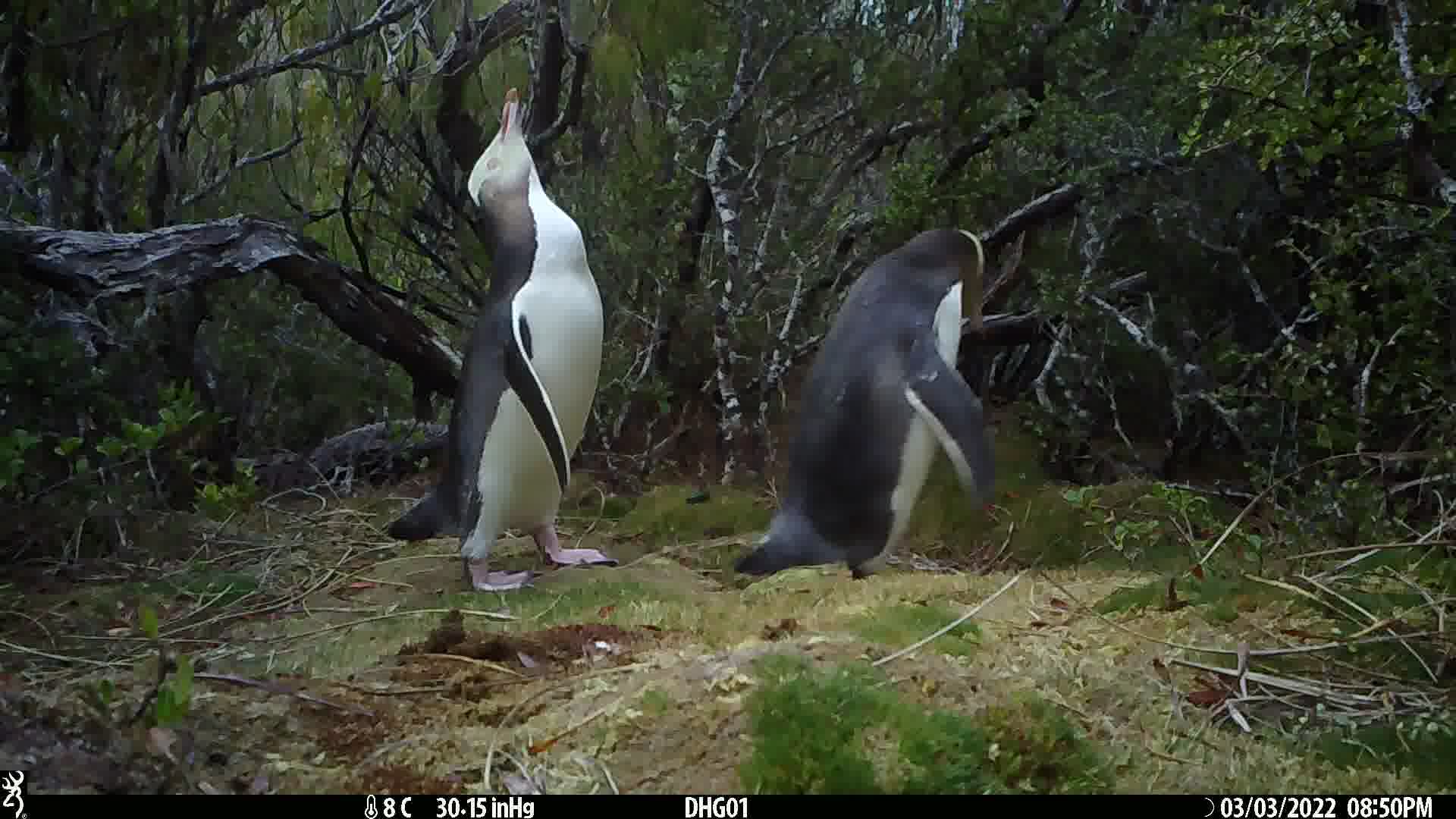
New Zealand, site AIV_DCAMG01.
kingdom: Animalia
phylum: Chordata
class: Aves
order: Sphenisciformes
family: Spheniscidae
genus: Megadyptes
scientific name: Megadyptes antipodes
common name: yellow-eyed penguin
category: yellow eyed penguin